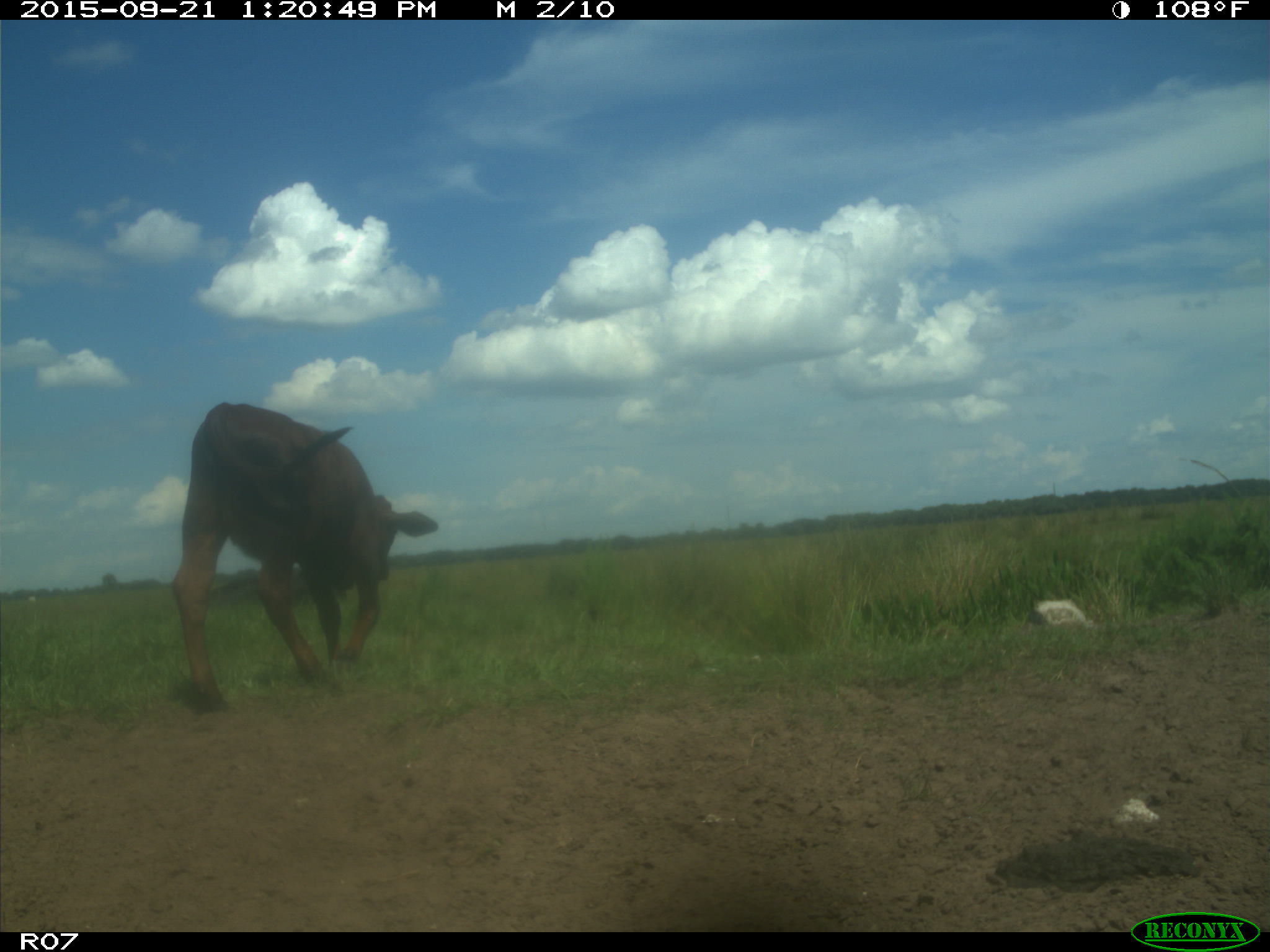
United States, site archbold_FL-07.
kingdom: Animalia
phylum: Chordata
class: Mammalia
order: Artiodactyla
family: Bovidae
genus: Bos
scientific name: Bos taurus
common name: domestic cow